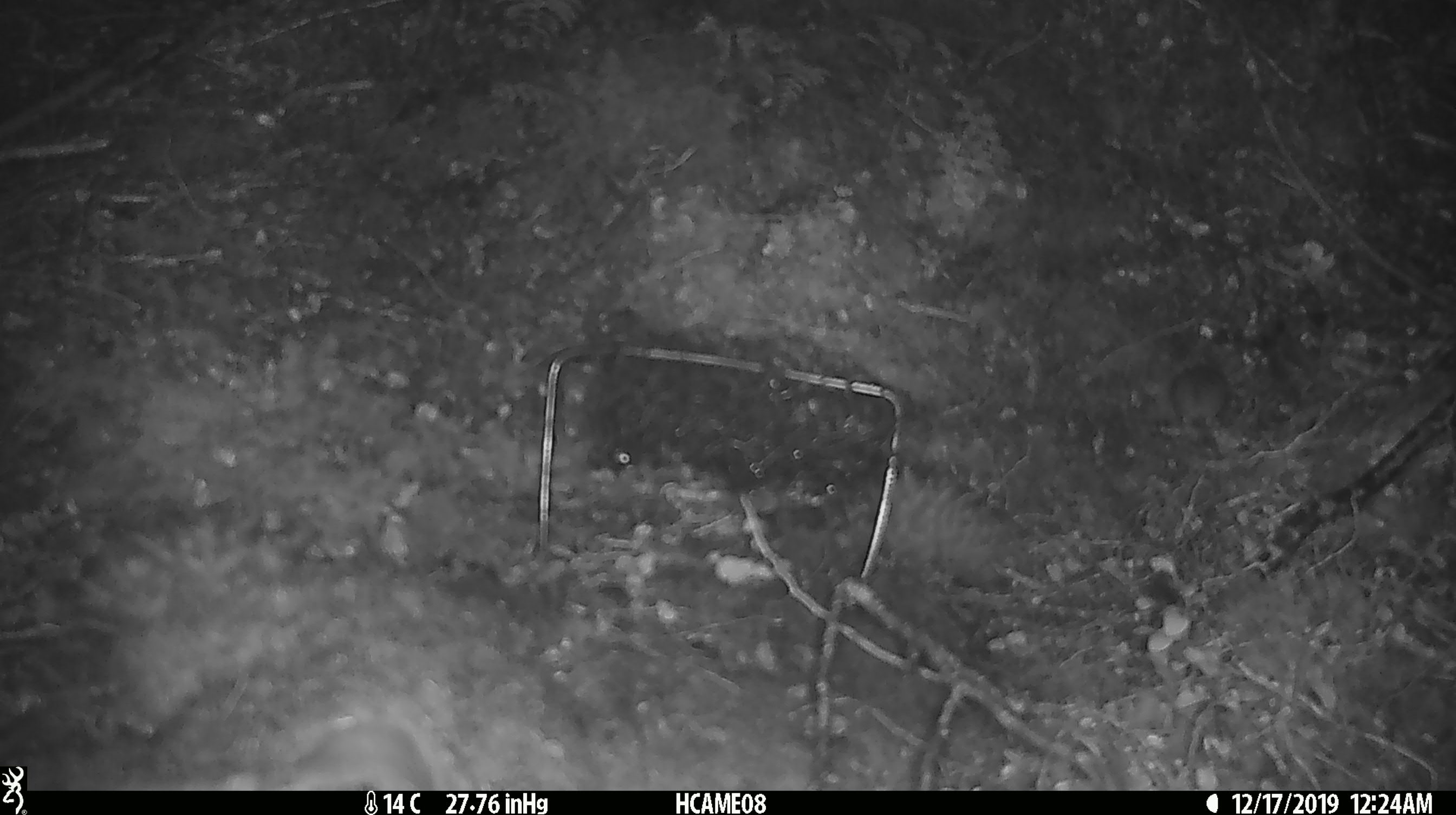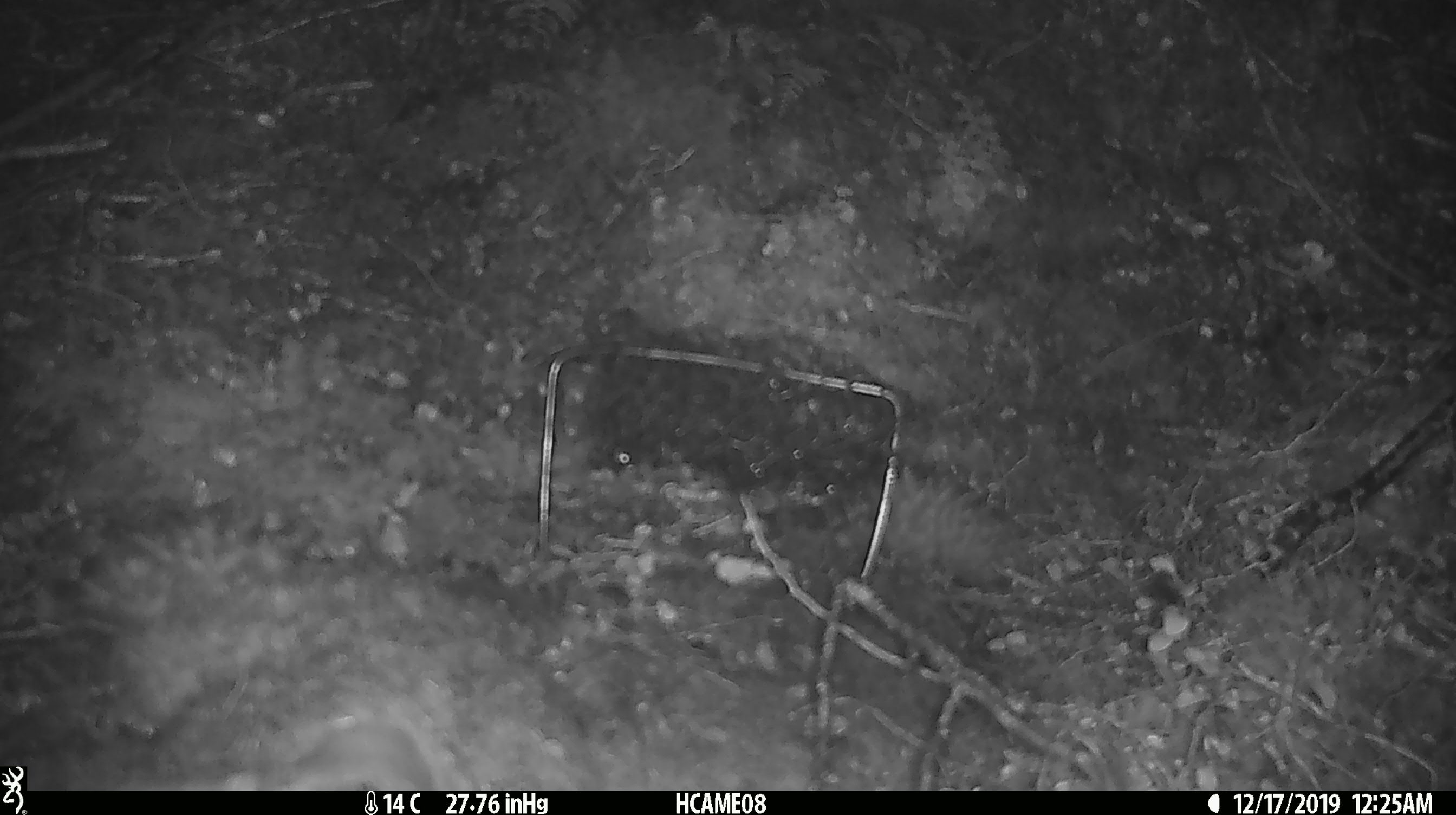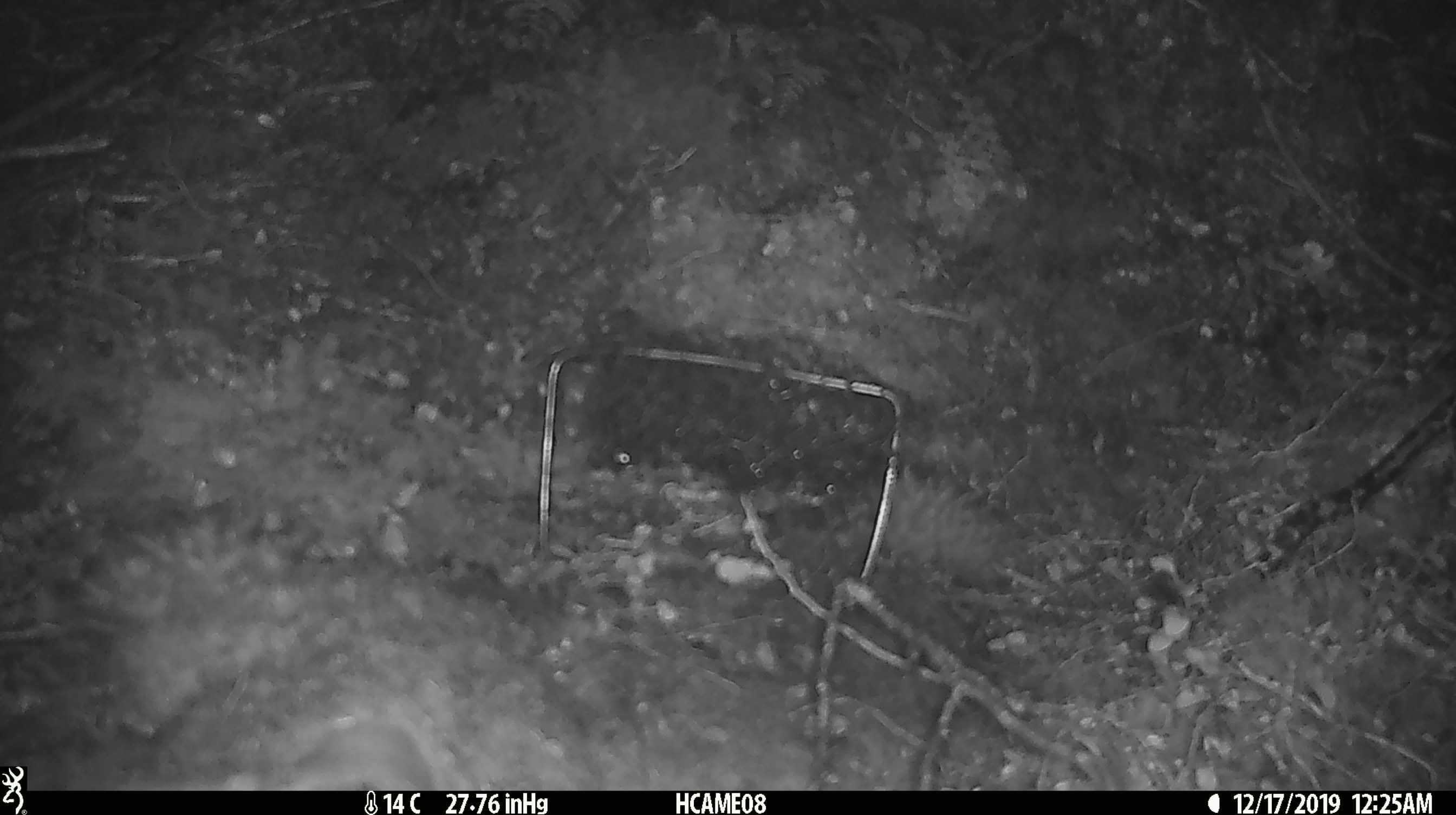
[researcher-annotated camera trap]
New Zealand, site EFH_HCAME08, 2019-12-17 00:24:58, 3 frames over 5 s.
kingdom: Animalia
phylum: Chordata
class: Mammalia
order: Rodentia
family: Muridae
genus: Mus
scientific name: Mus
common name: mouse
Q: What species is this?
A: Mouse (Mus).